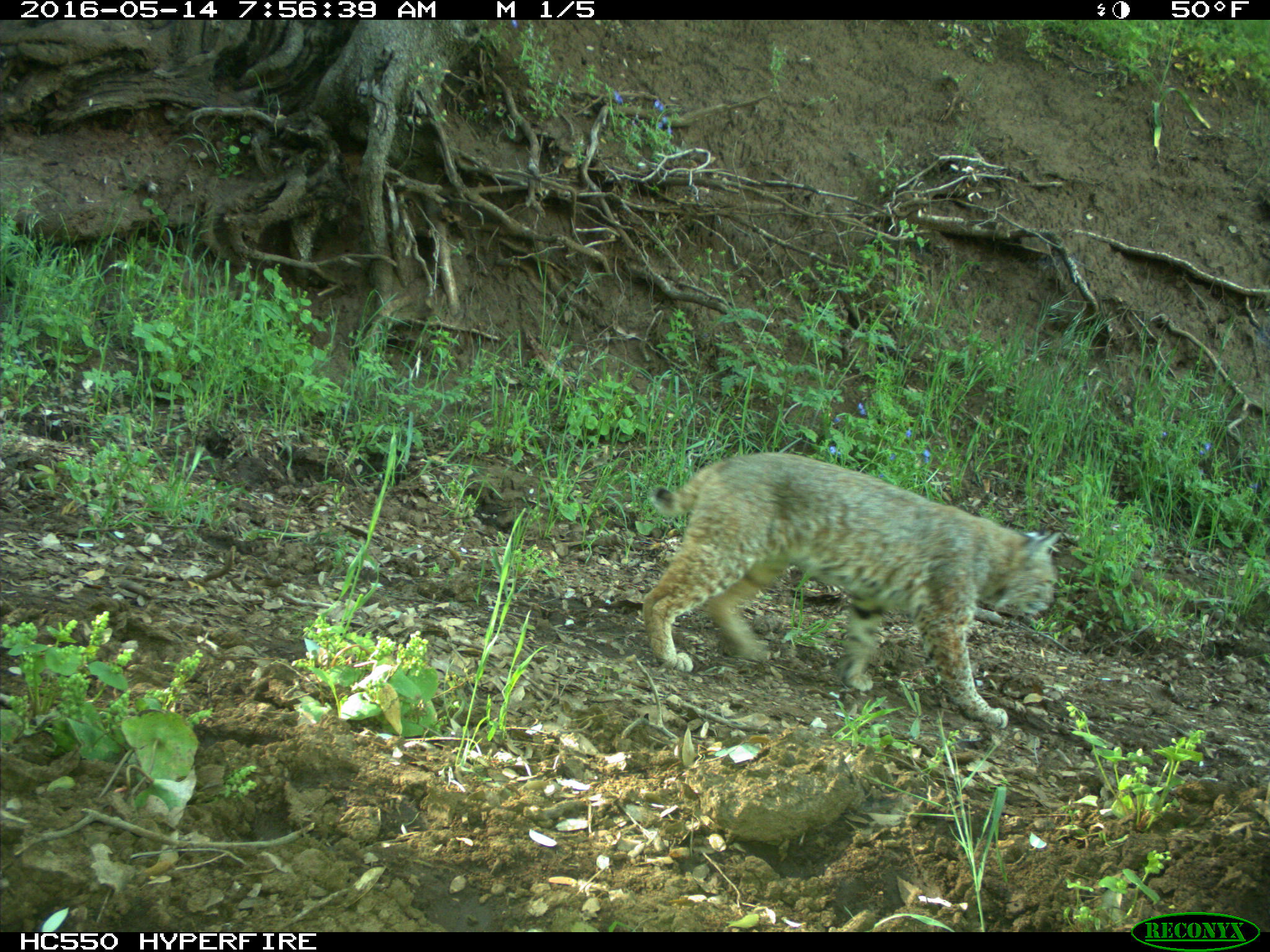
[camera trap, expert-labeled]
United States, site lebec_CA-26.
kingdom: Animalia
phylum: Chordata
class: Mammalia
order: Carnivora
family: Felidae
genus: Lynx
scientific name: Lynx rufus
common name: bobcat